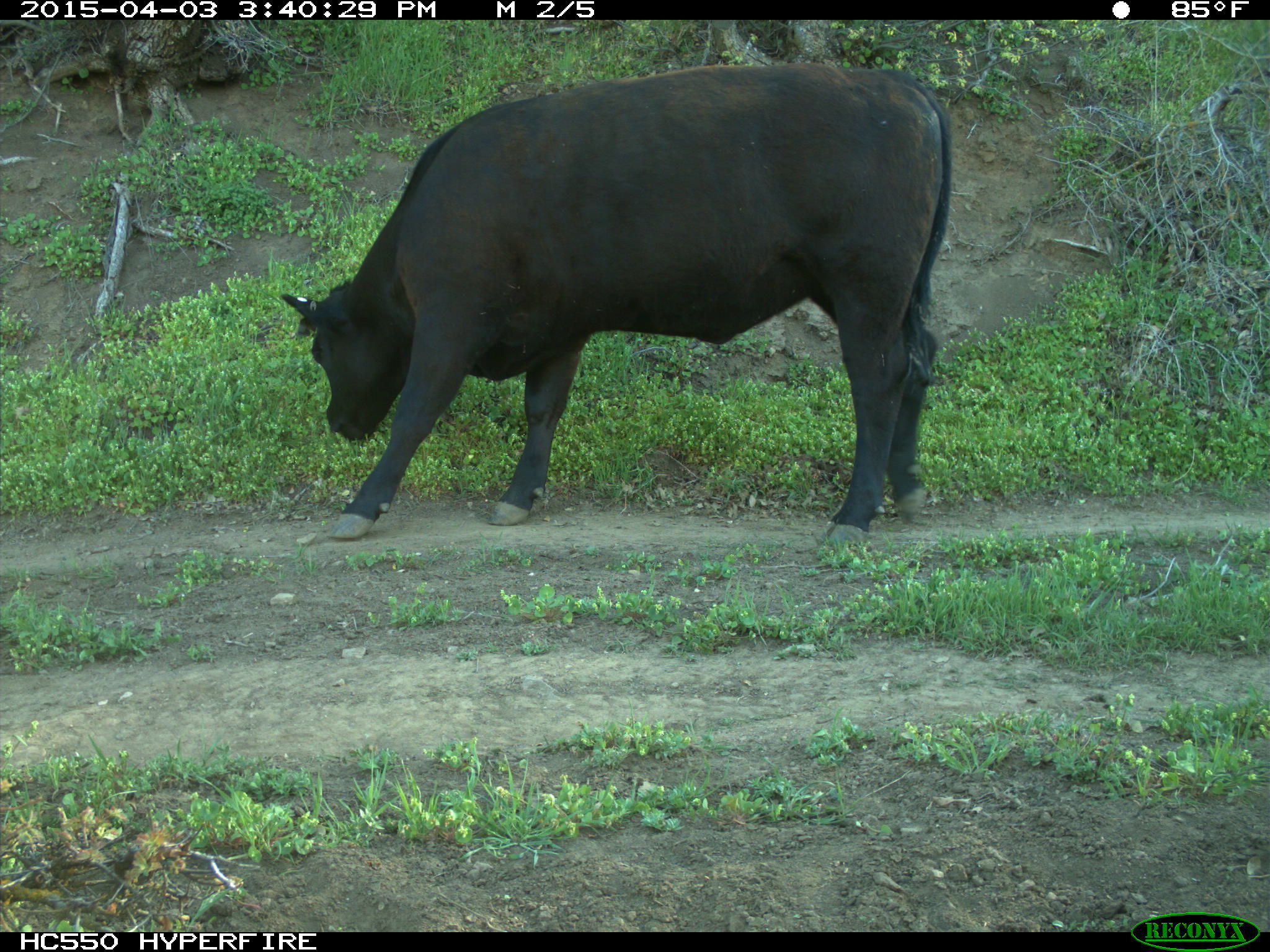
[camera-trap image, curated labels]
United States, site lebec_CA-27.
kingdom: Animalia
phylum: Chordata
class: Mammalia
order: Artiodactyla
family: Bovidae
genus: Bos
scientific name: Bos taurus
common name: domestic cow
Bos taurus (domestic cow).